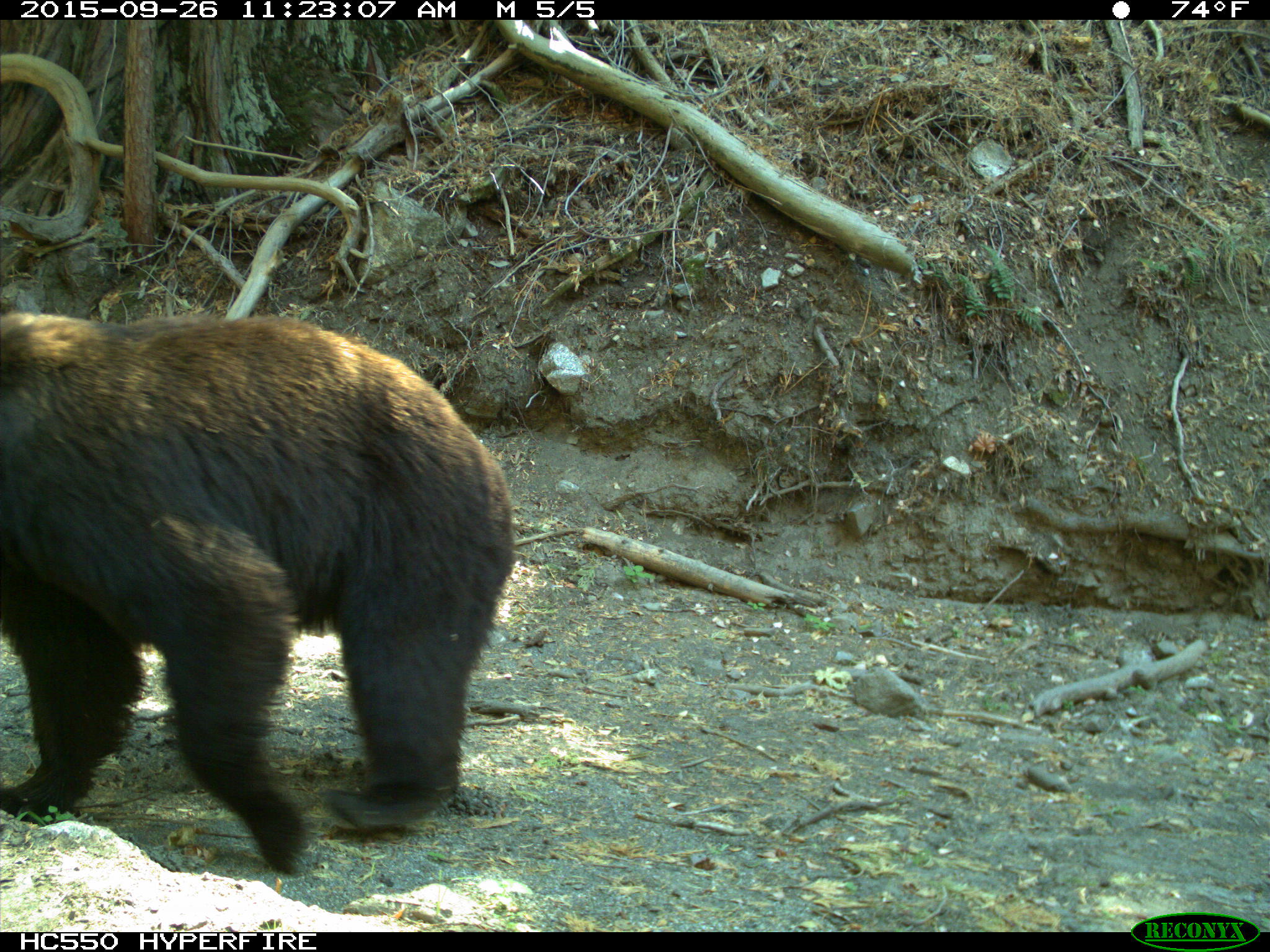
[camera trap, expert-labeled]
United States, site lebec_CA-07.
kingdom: Animalia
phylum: Chordata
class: Mammalia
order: Carnivora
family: Ursidae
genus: Ursus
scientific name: Ursus americanus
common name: american black bear